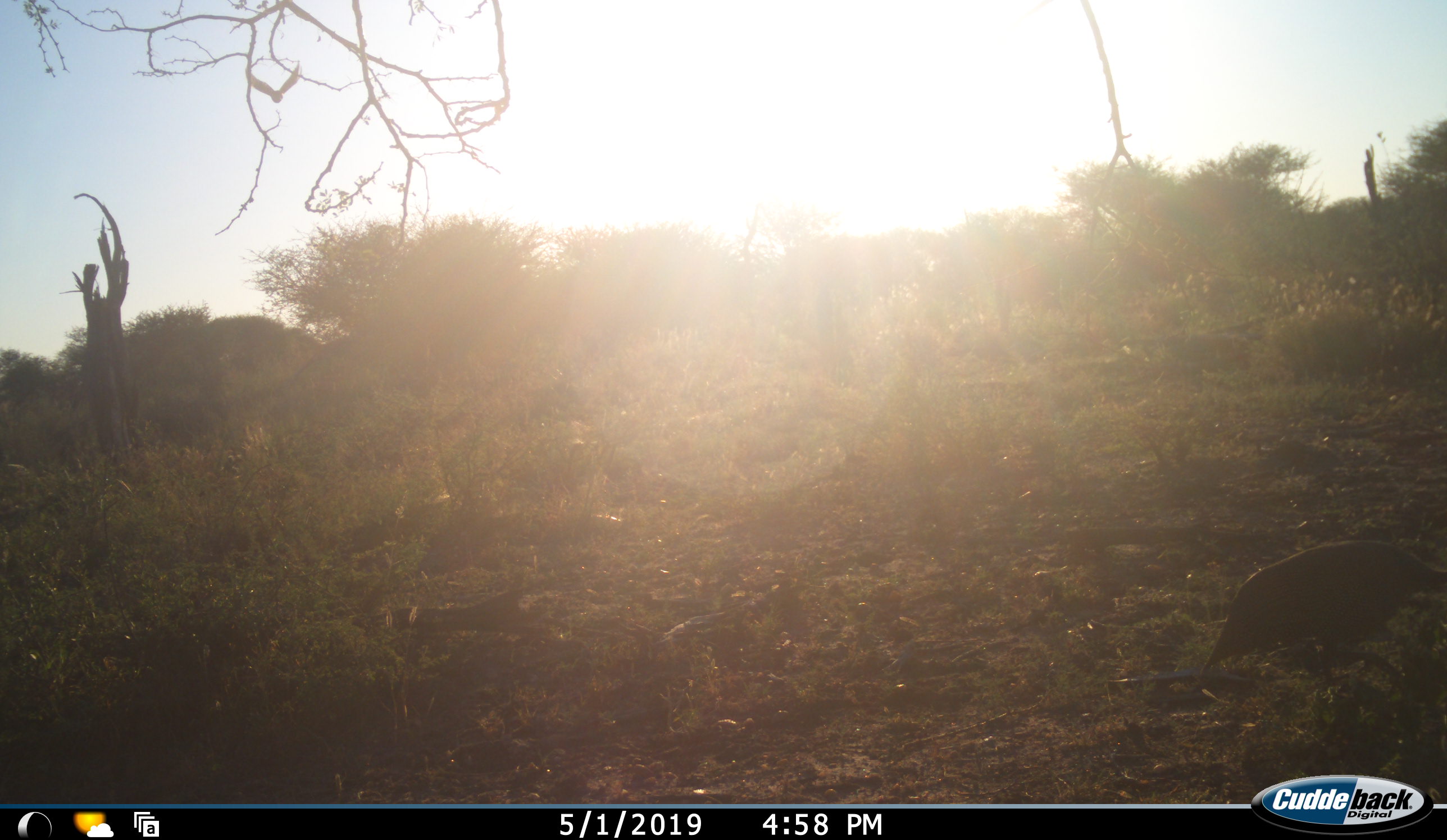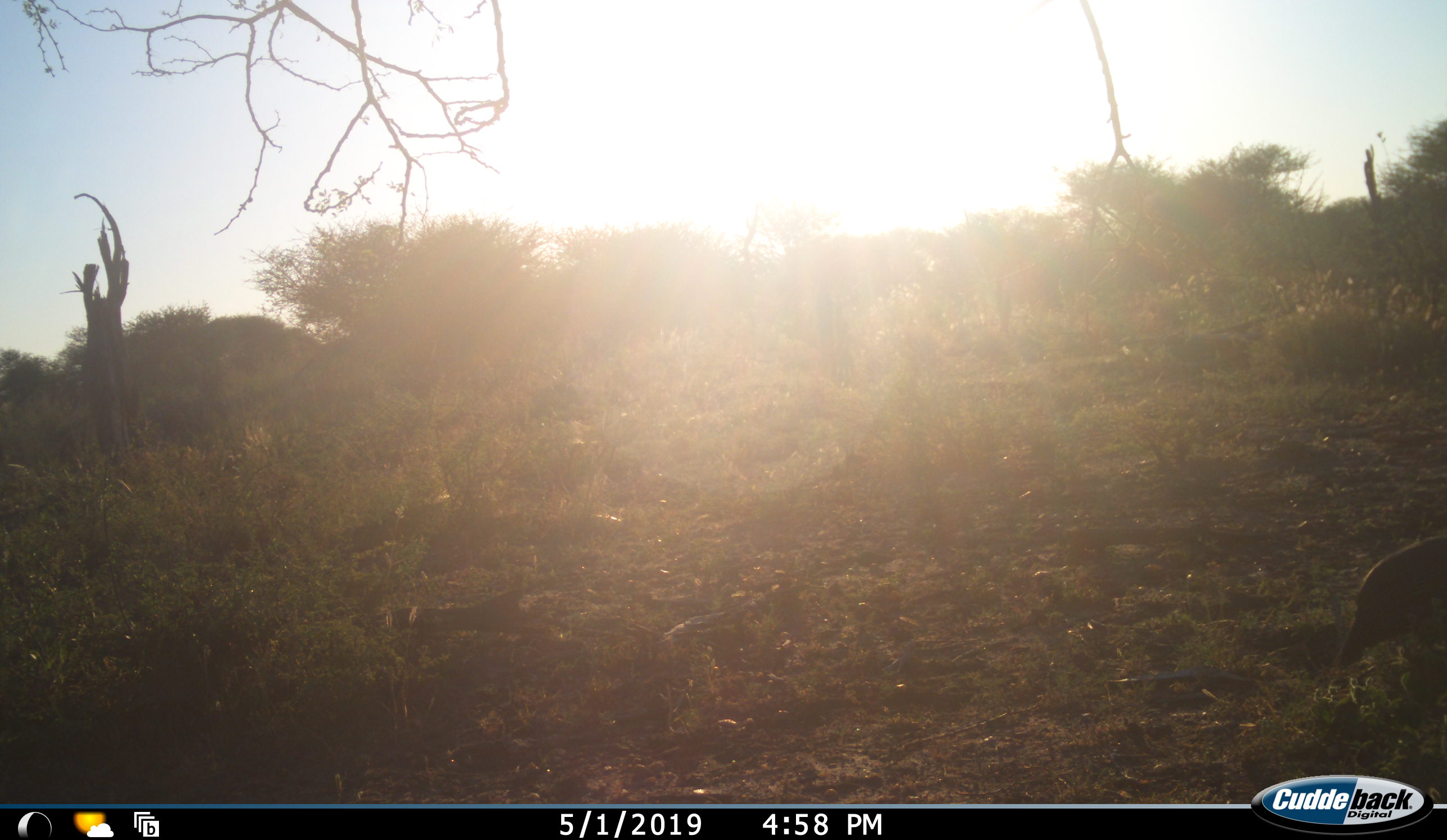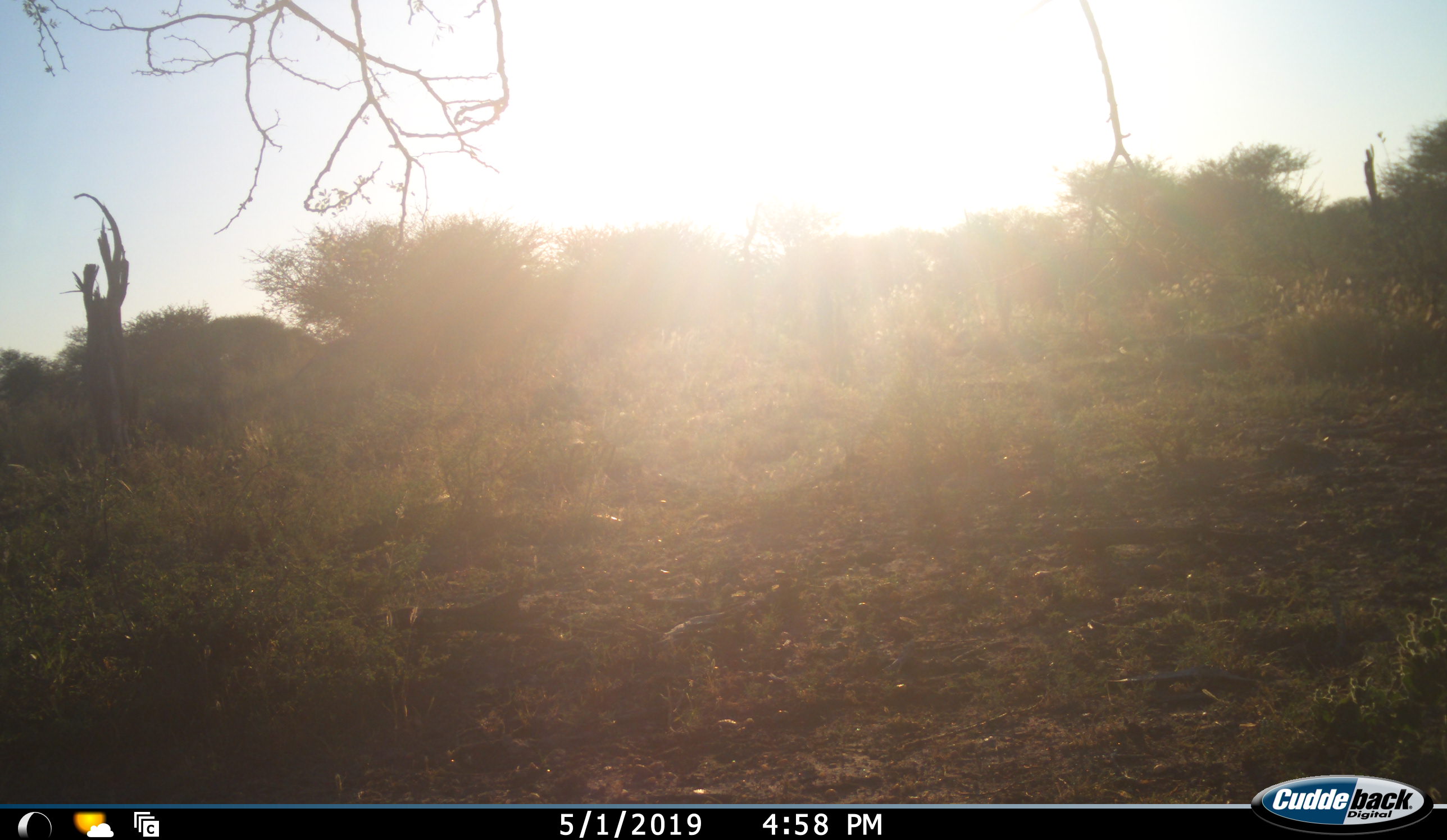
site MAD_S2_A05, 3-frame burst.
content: unidentified animal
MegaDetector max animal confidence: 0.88